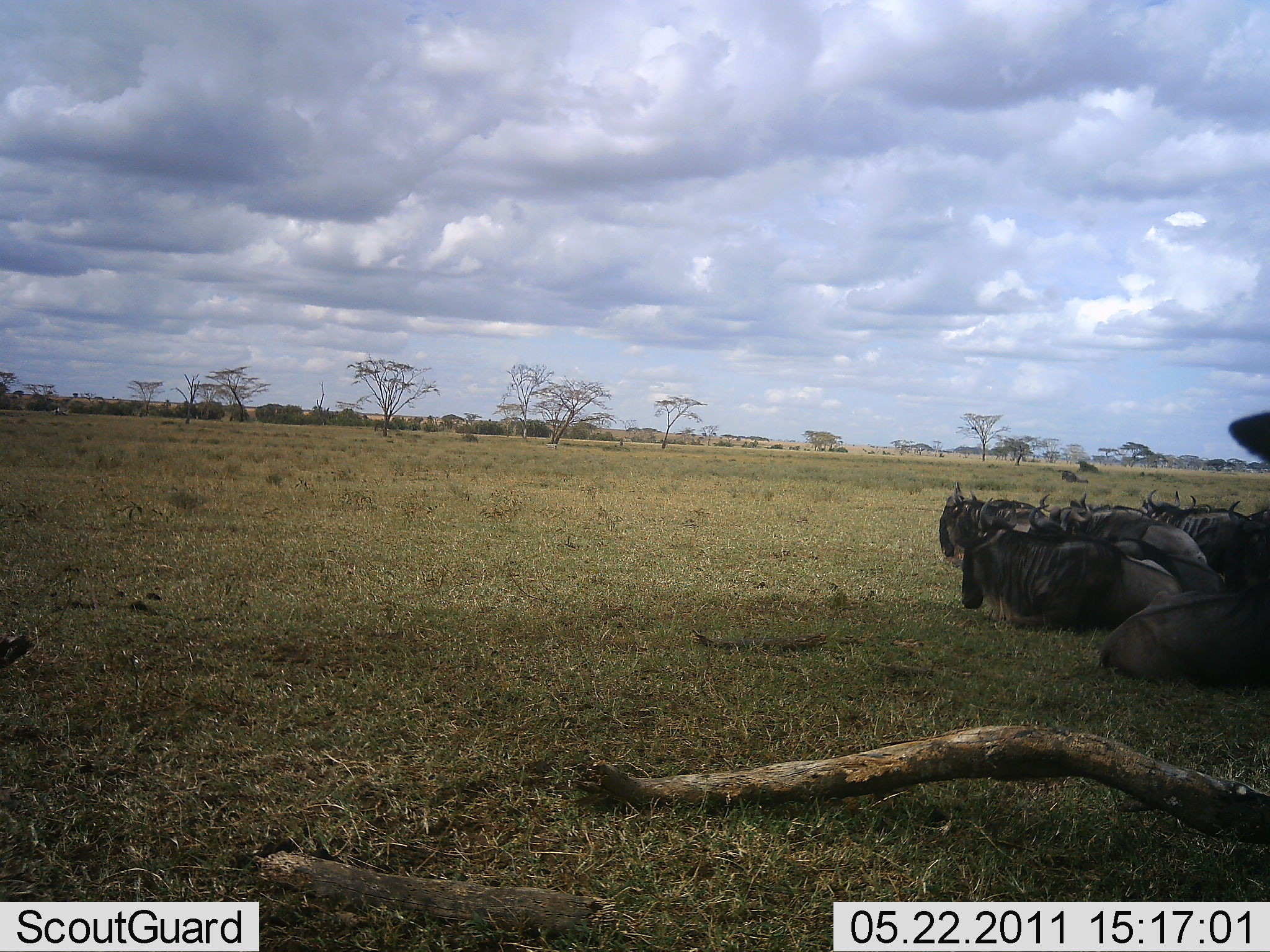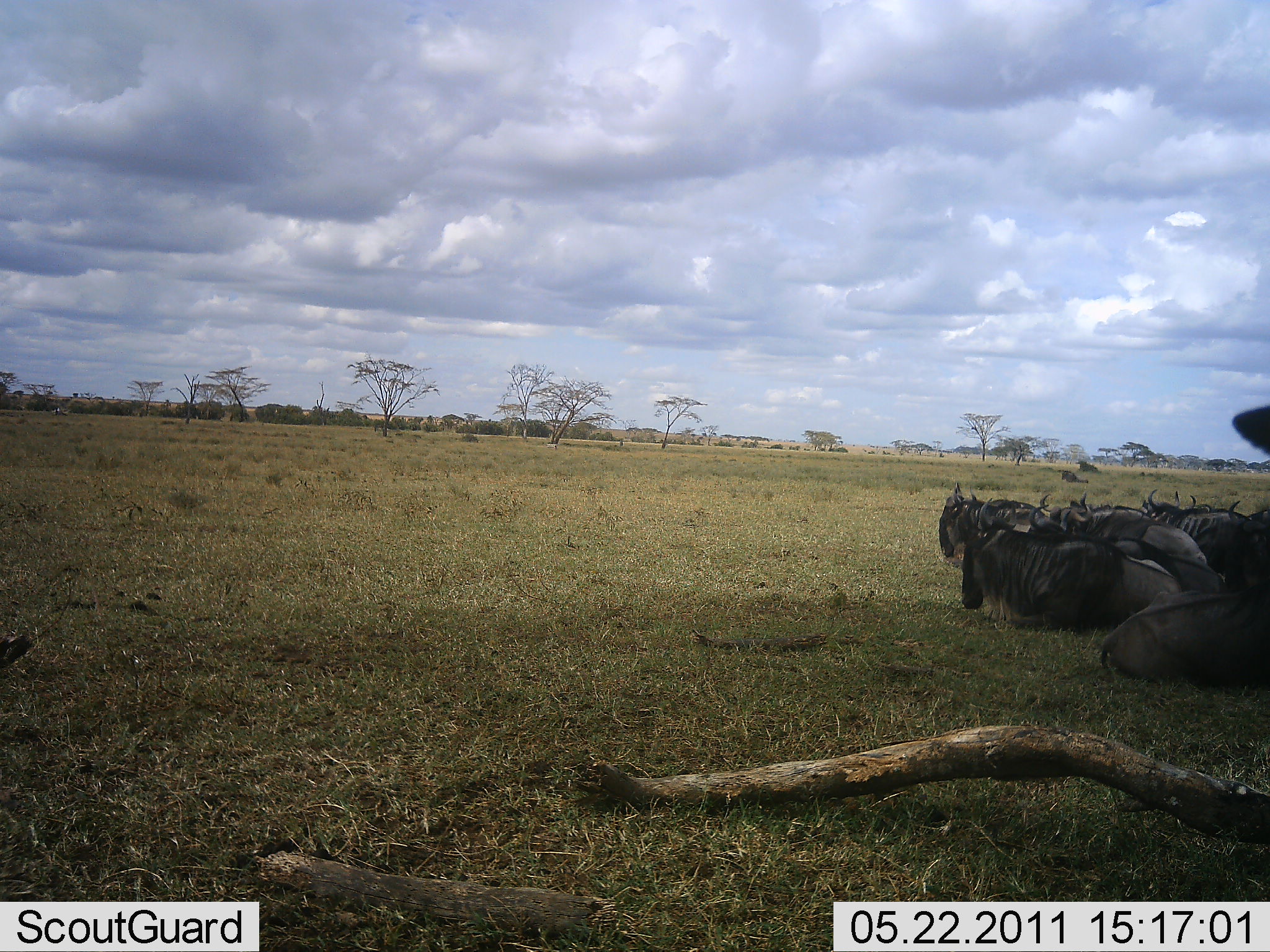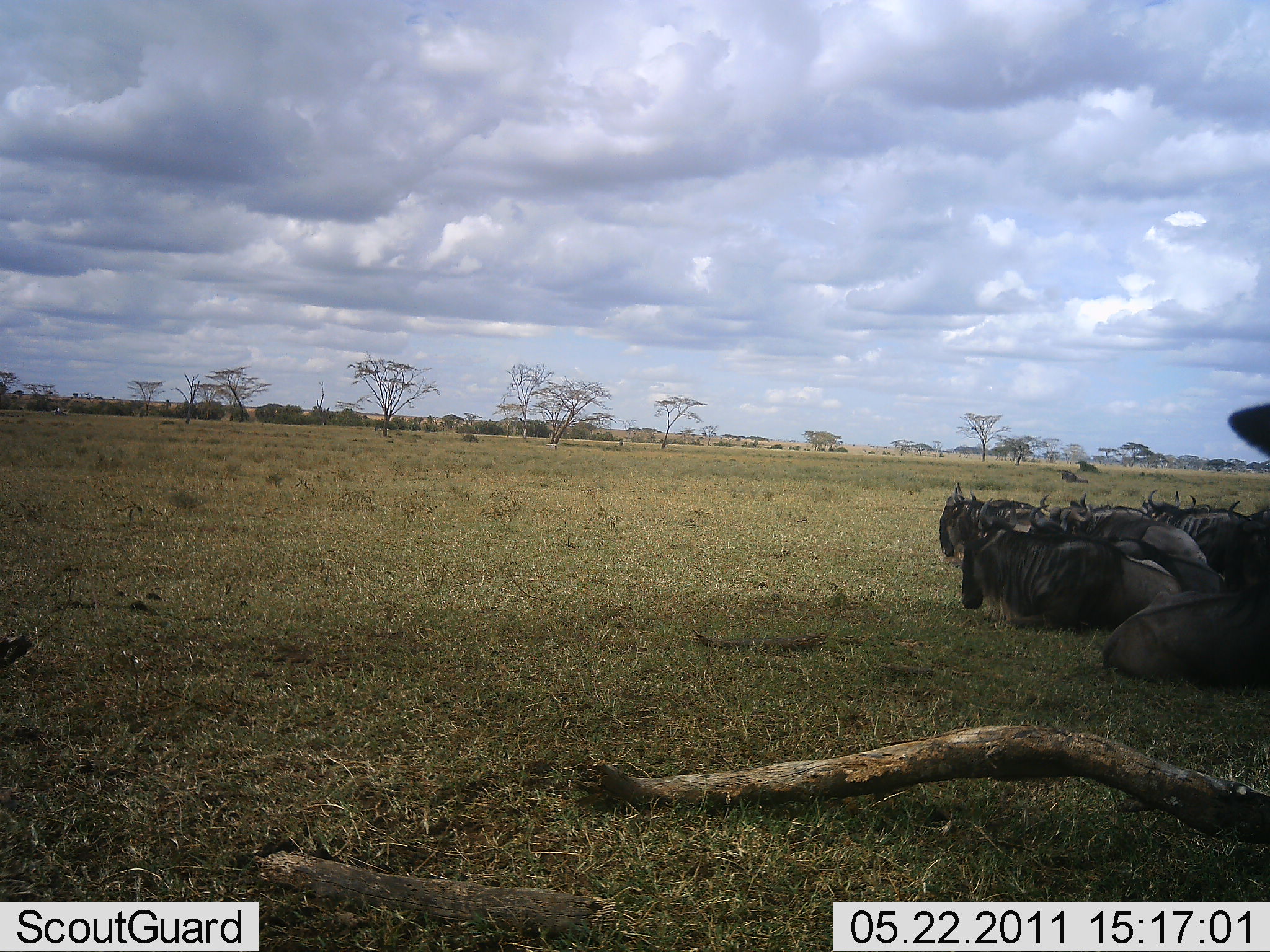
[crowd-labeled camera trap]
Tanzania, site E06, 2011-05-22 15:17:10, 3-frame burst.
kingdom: Animalia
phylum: Chordata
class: Mammalia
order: Artiodactyla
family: Bovidae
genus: Connochaetes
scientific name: Connochaetes taurinus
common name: blue wildebeest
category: wildebeest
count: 10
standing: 0%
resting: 100%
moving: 0%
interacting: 0%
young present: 0%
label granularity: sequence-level